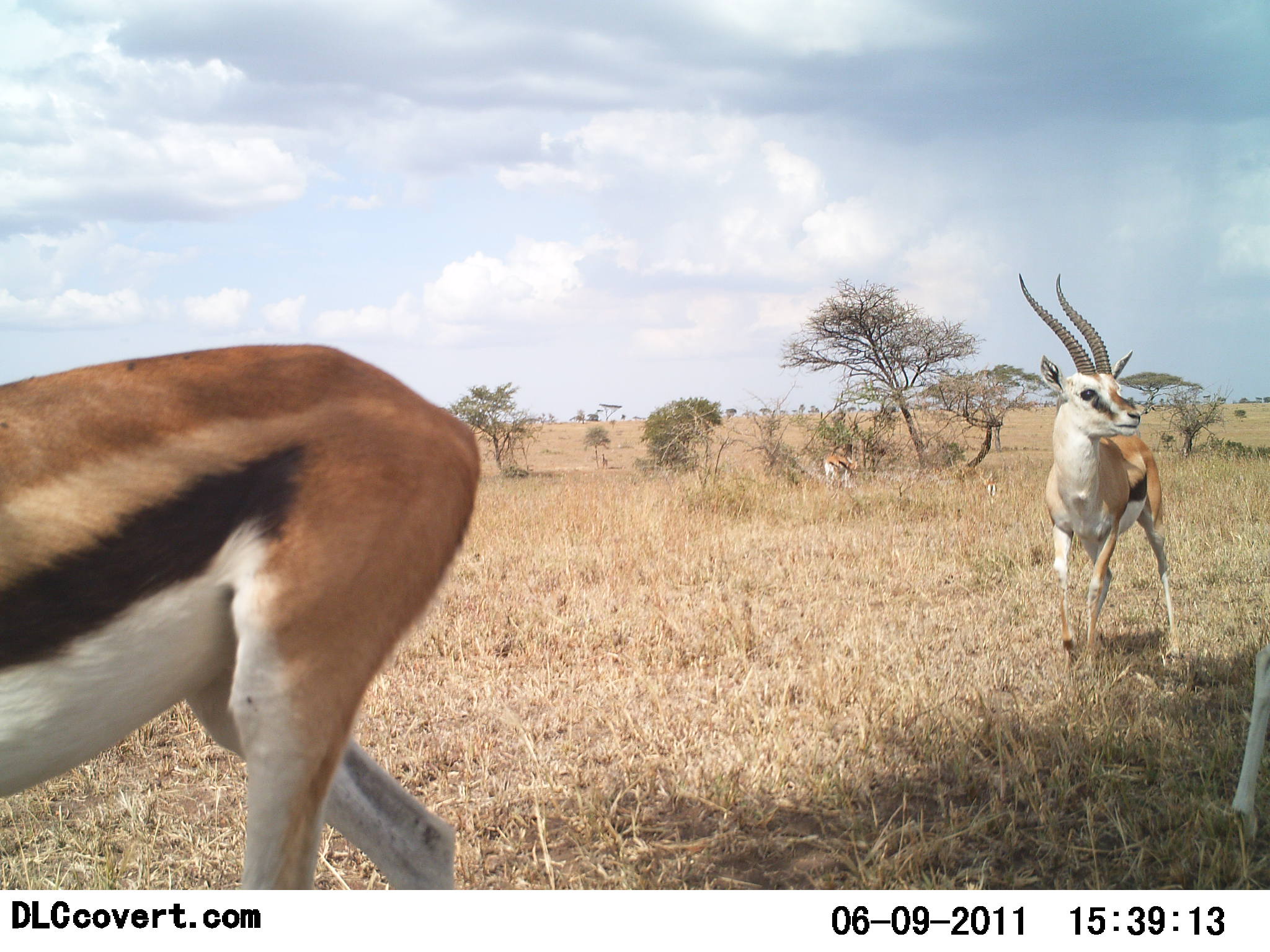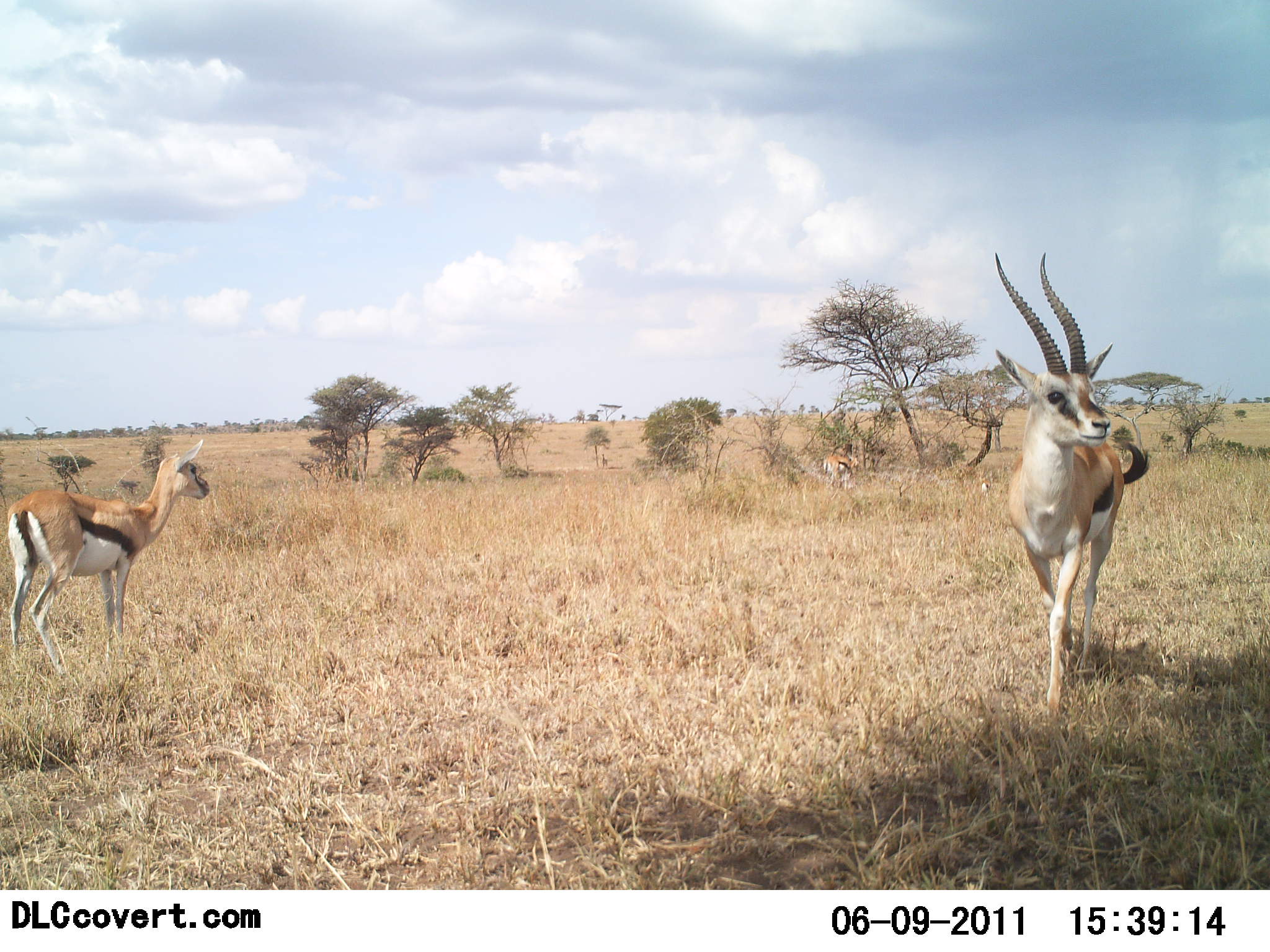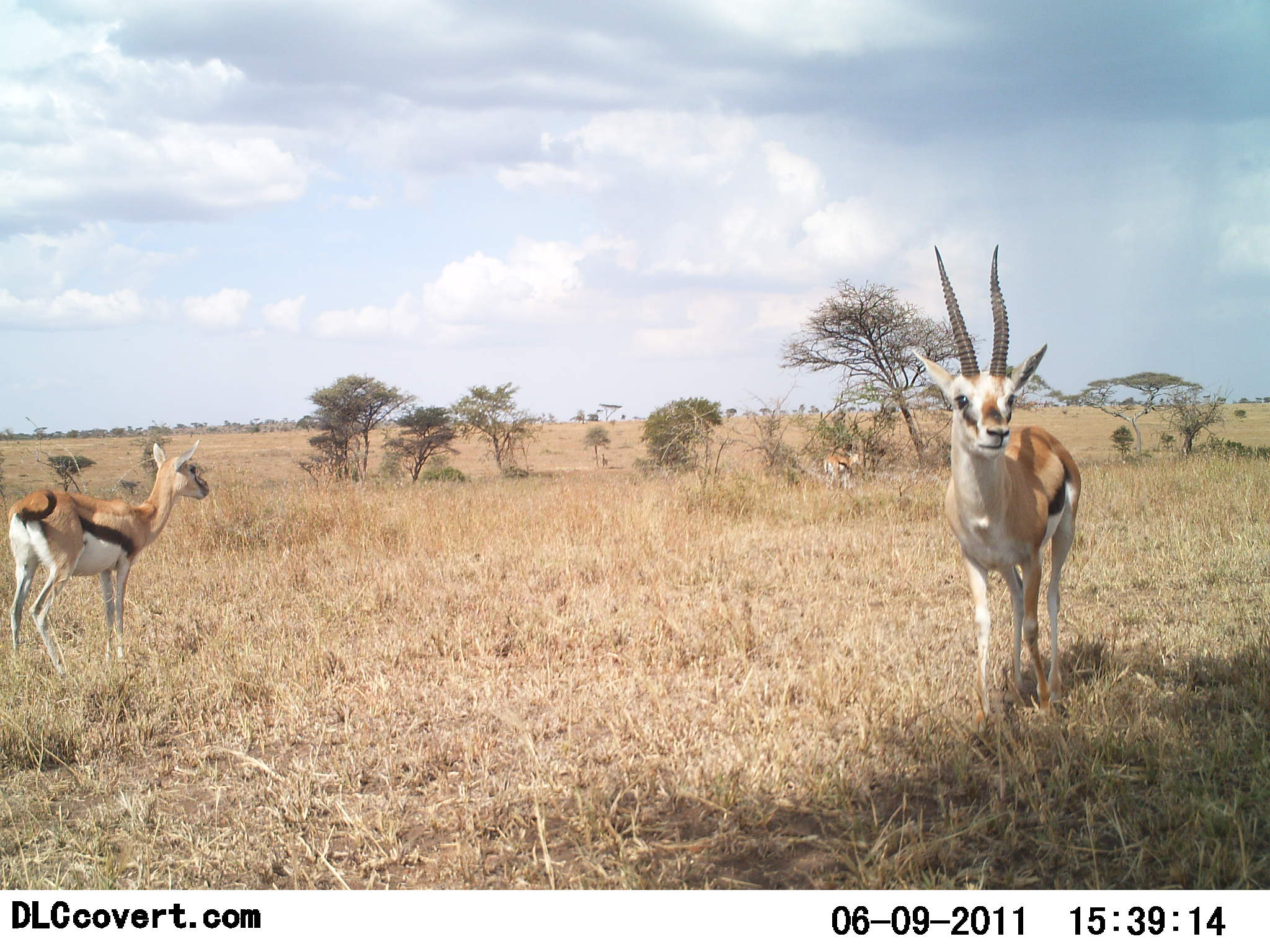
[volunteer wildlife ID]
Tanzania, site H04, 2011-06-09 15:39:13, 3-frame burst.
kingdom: Animalia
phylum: Chordata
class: Mammalia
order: Artiodactyla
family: Bovidae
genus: Eudorcas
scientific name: Eudorcas thomsonii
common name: thomson's gazelle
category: gazellethomsons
Gazellethomsons (thomson's gazelle) (Eudorcas thomsonii), count 4. Behavior (volunteer vote fractions): standing 85%, resting 15%, moving 92%, interacting 0%. Young present (vote fraction): 8%. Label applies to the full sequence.